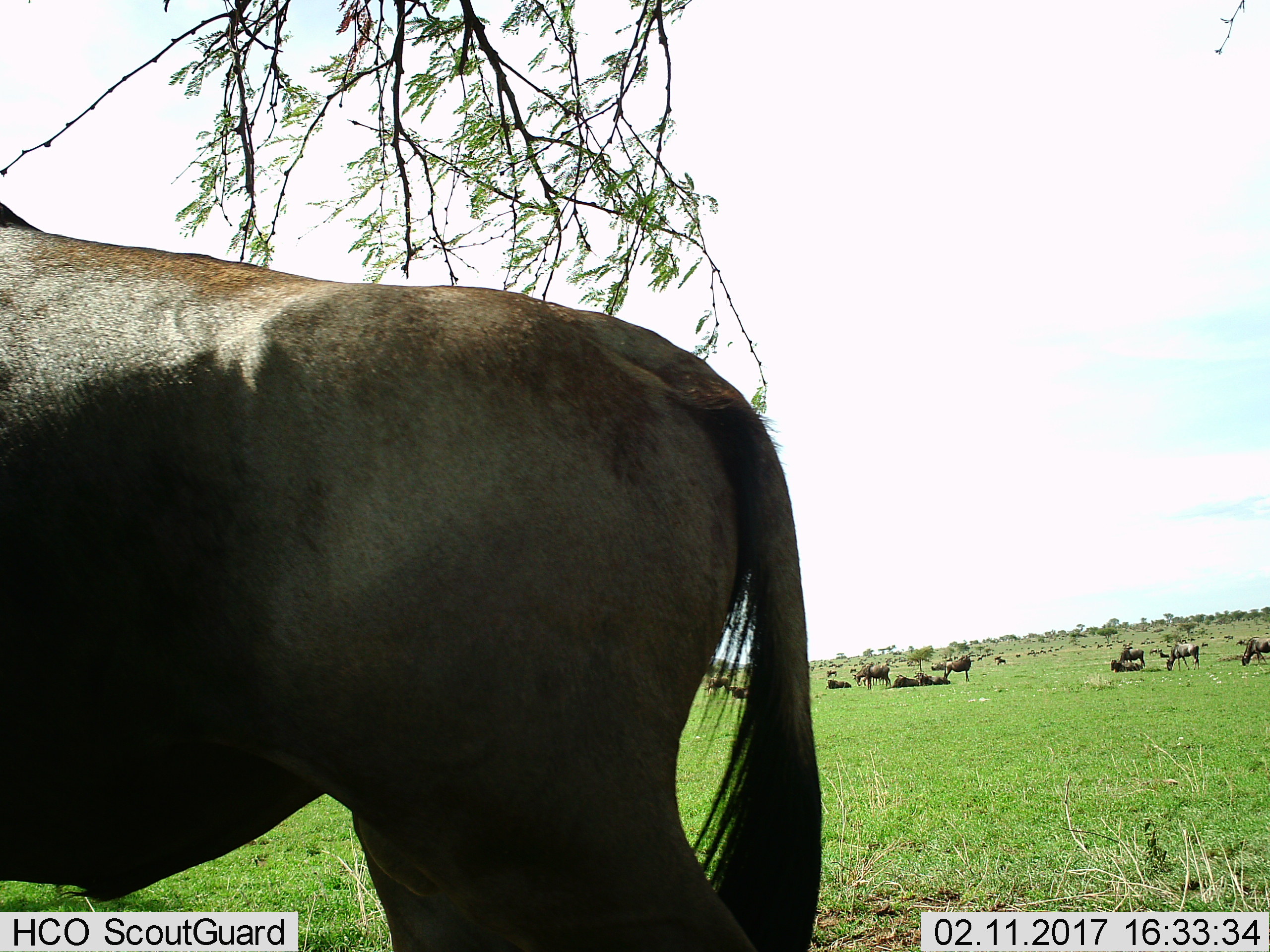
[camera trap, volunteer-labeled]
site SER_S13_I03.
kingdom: Animalia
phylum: Chordata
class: Mammalia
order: Artiodactyla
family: Bovidae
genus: Connochaetes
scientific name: Connochaetes taurinus taurinus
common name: blue wildebeest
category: wildebeestblue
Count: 51+.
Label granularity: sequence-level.